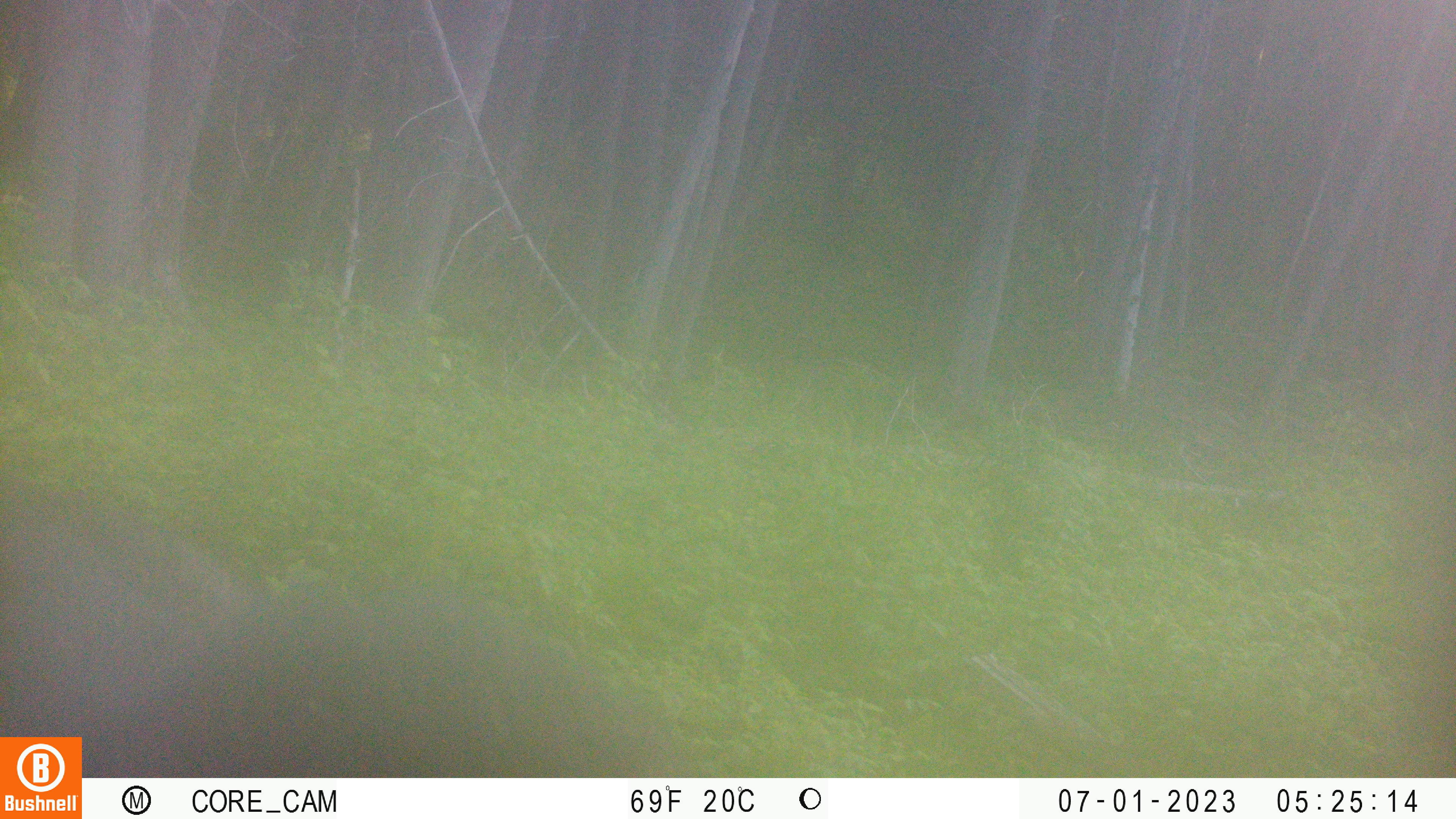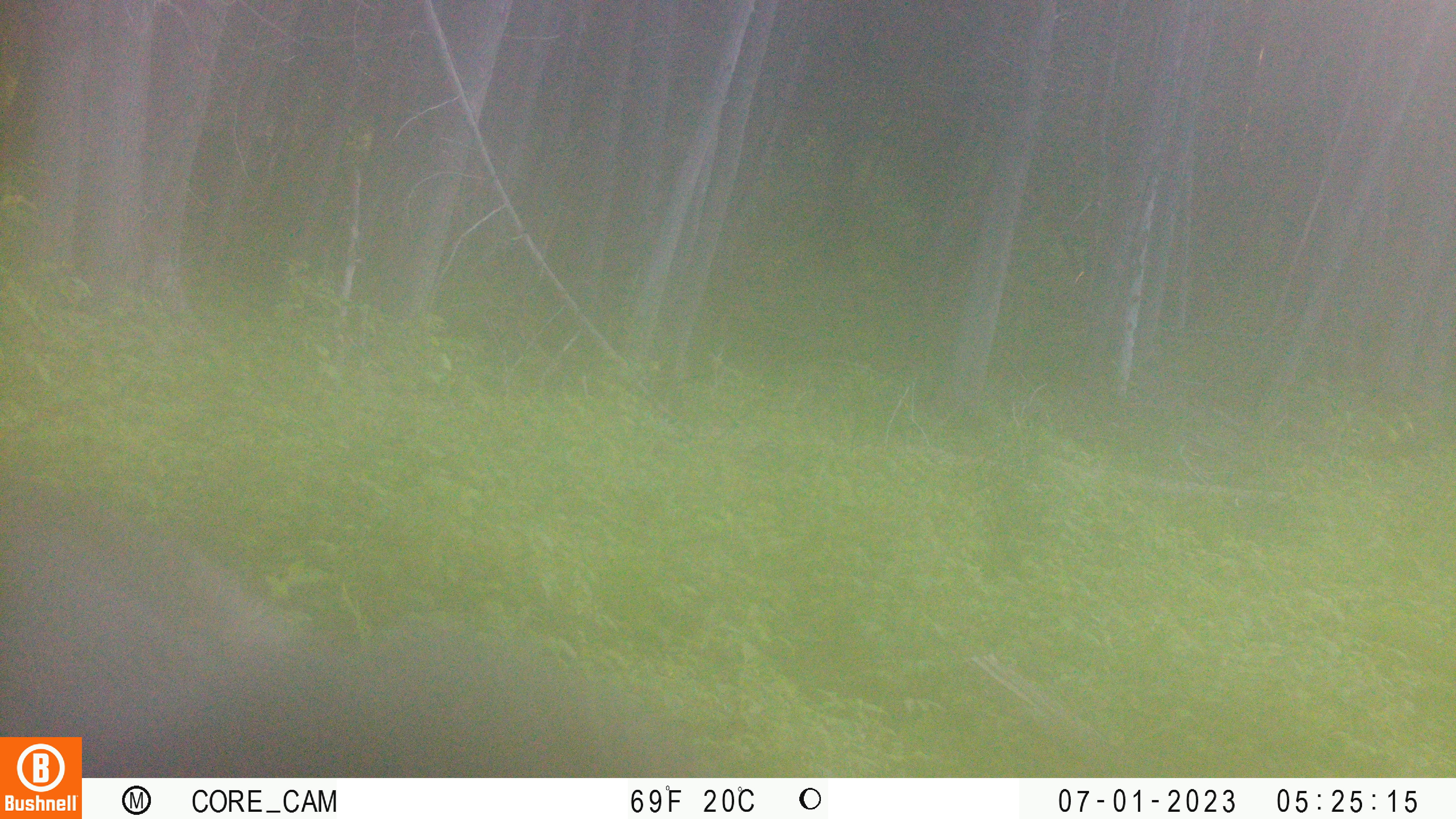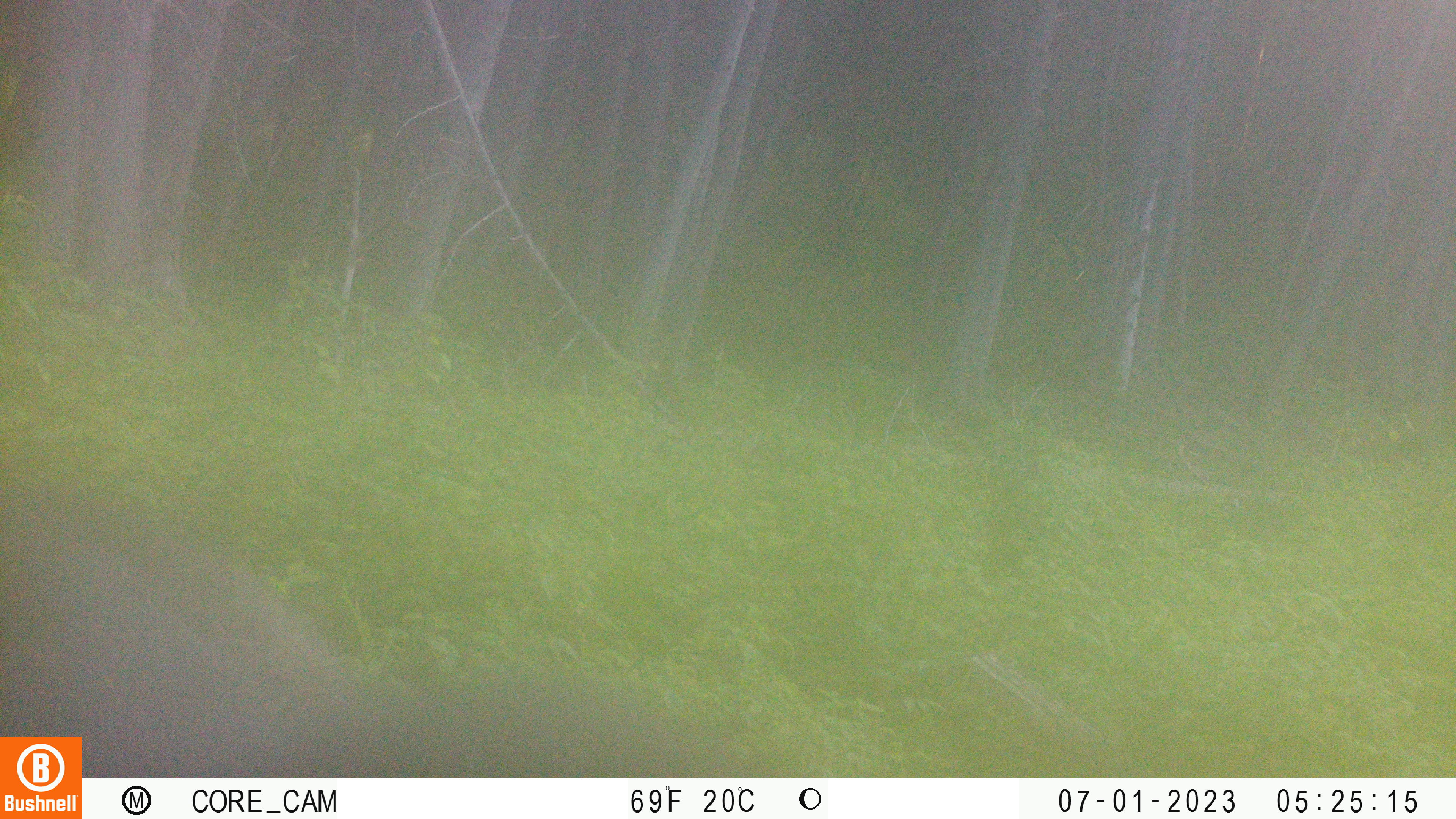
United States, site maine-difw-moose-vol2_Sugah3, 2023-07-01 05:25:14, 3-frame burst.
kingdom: Animalia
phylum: Chordata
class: Mammalia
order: Artiodactyla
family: Cervidae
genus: Alces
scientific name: Alces alces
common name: moose